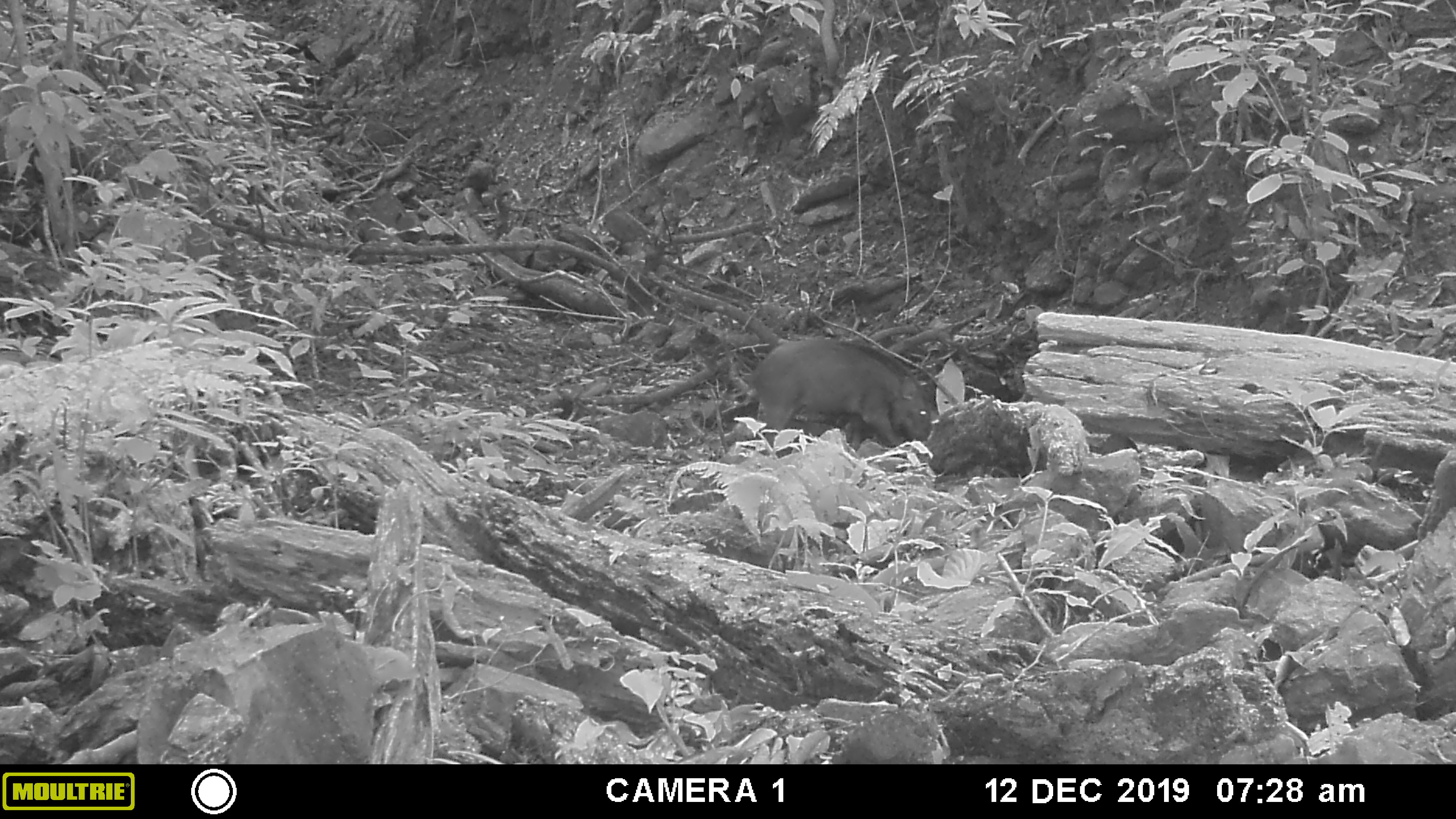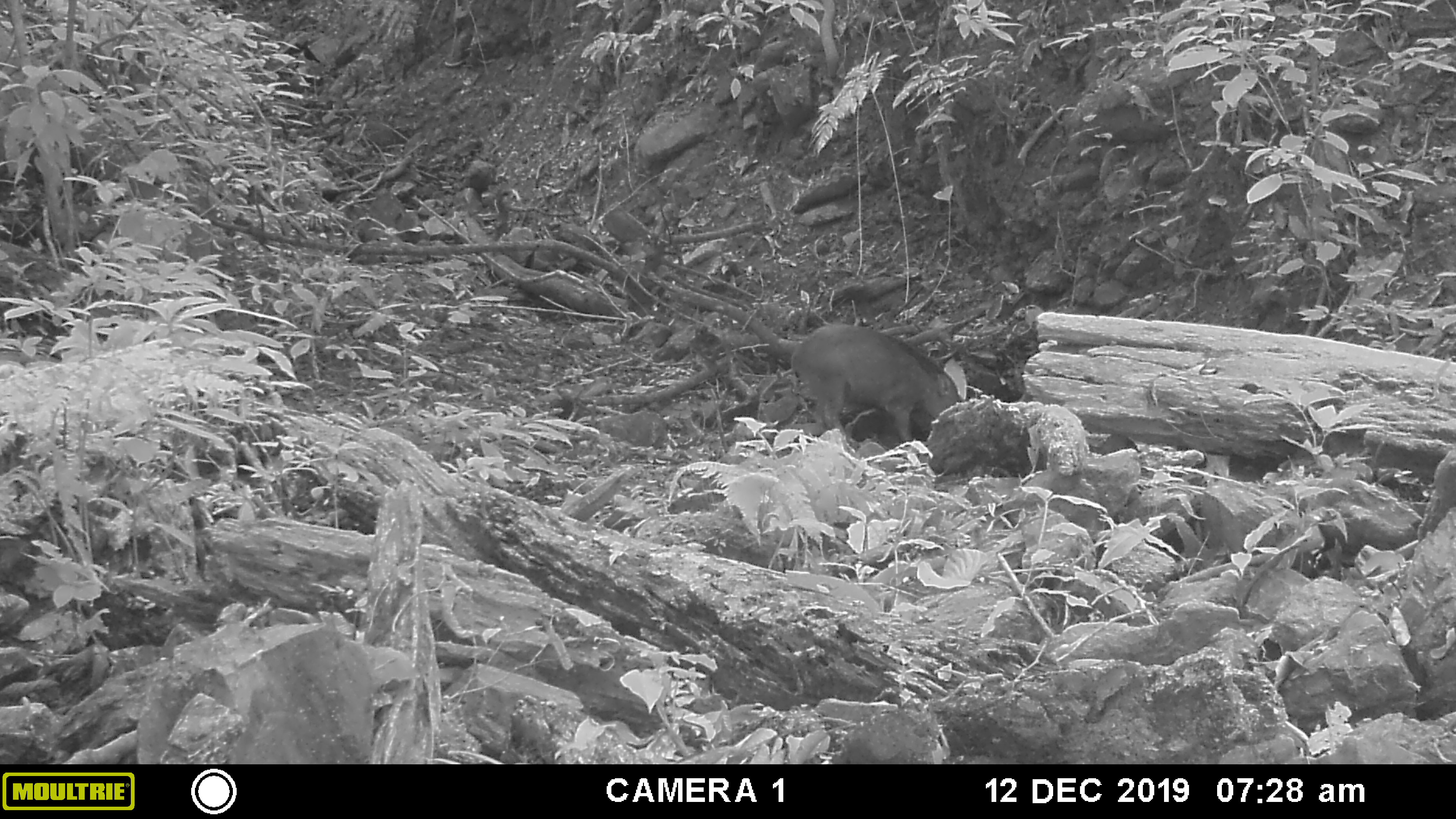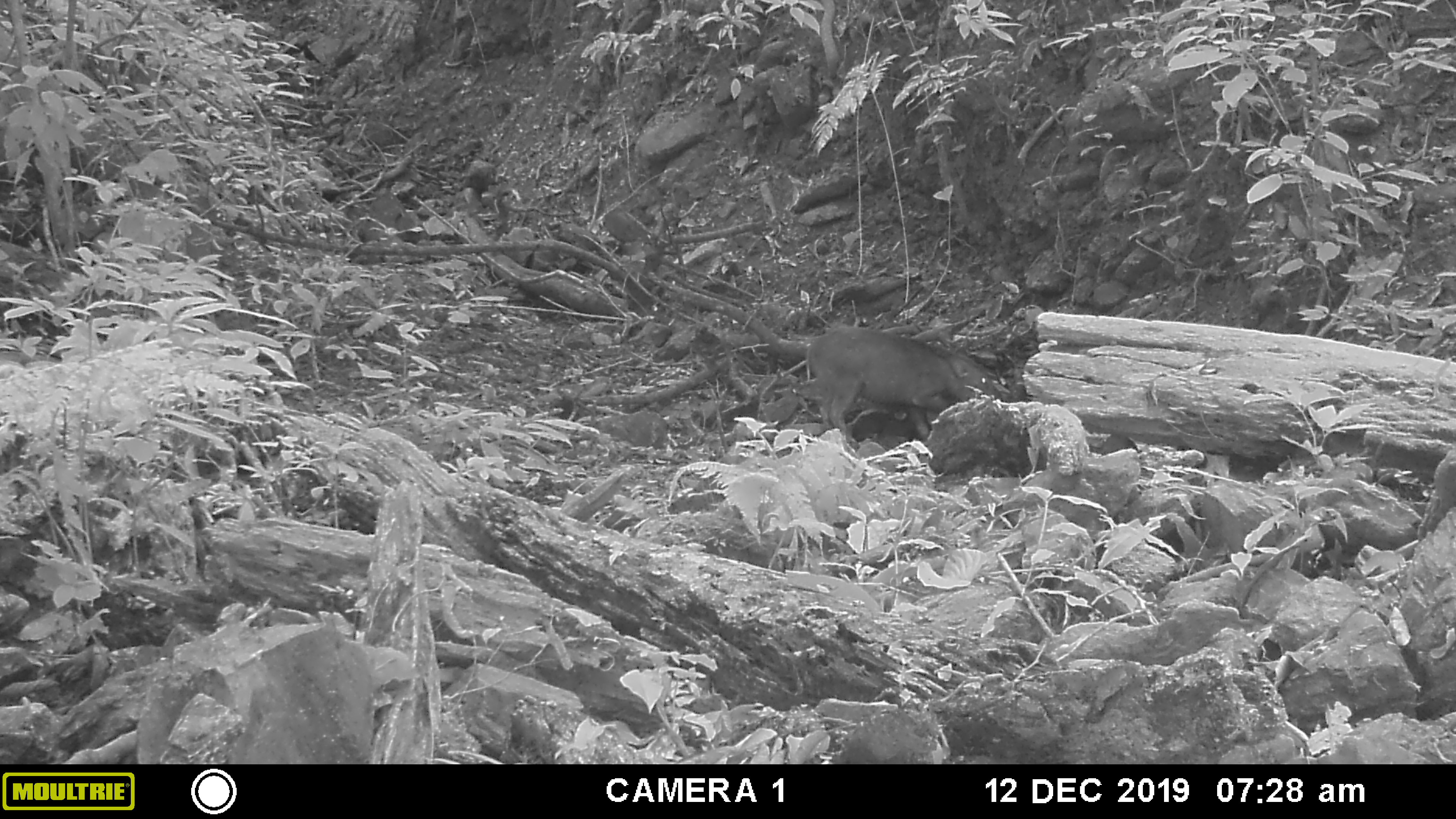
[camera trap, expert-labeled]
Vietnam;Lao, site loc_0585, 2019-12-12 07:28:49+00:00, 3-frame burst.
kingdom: Animalia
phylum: Chordata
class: Mammalia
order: Artiodactyla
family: Suidae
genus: Sus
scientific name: Sus scrofa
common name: eurasian wild pig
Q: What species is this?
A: Eurasian wild pig (Sus scrofa).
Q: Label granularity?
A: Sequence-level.